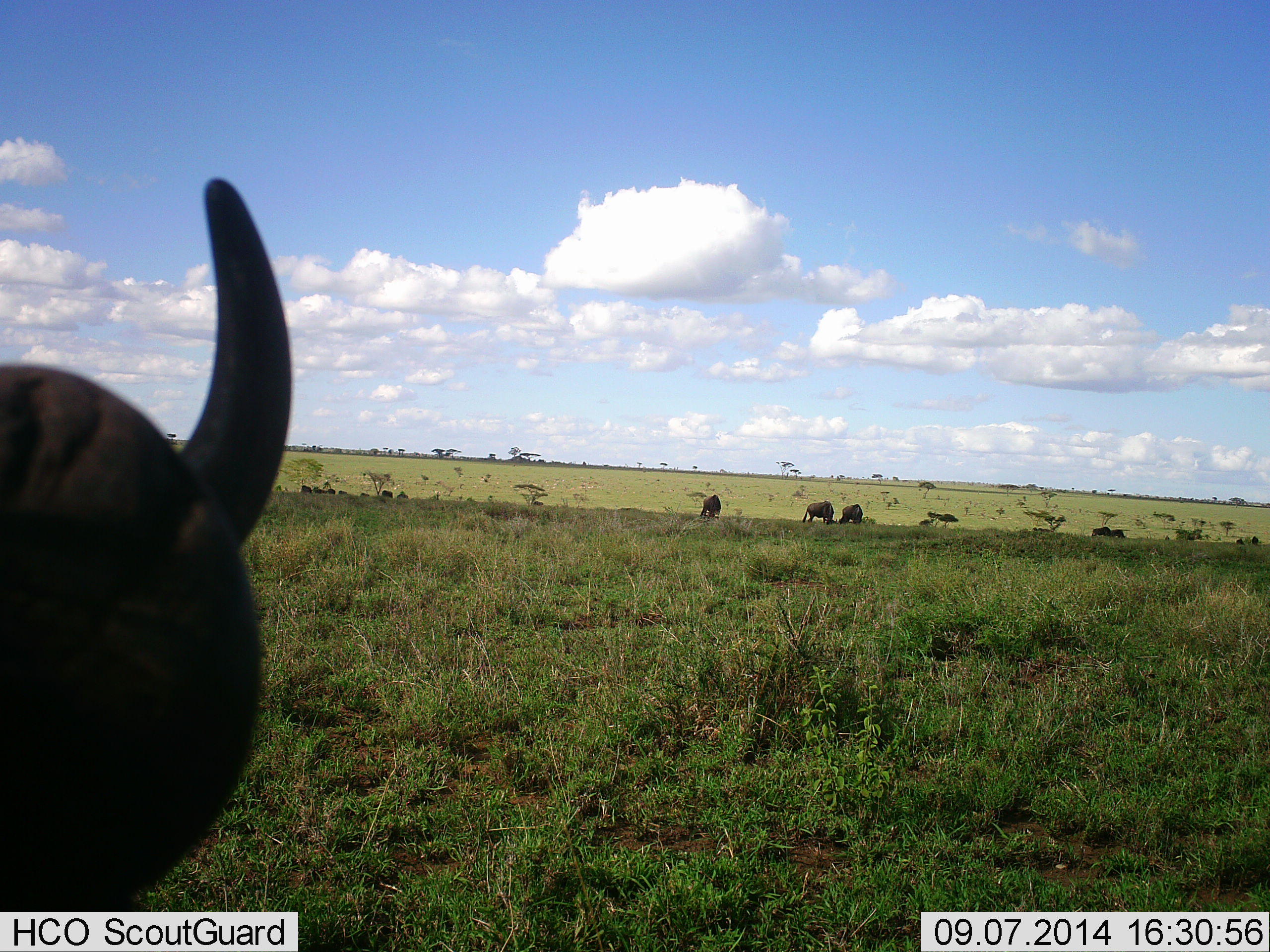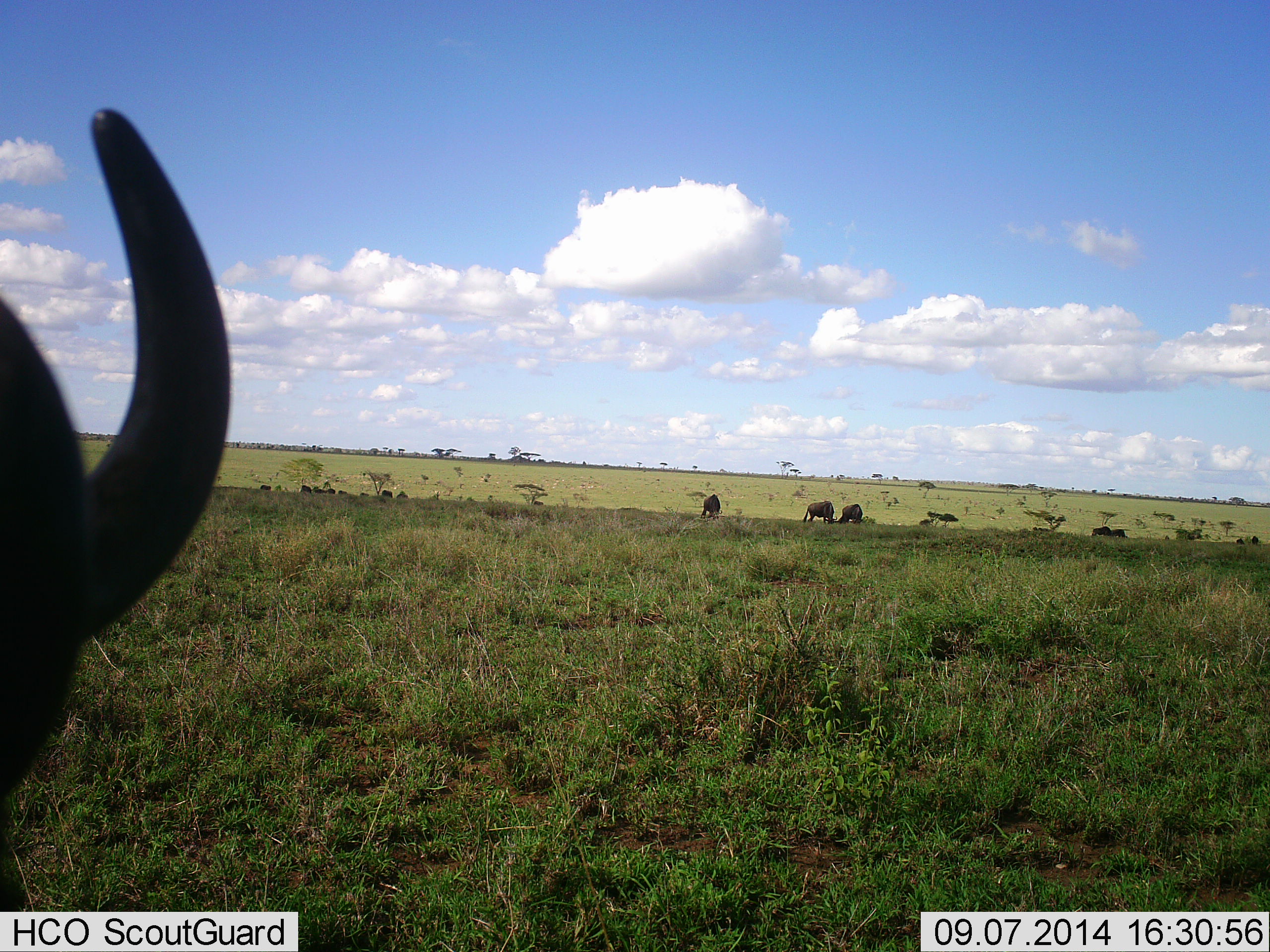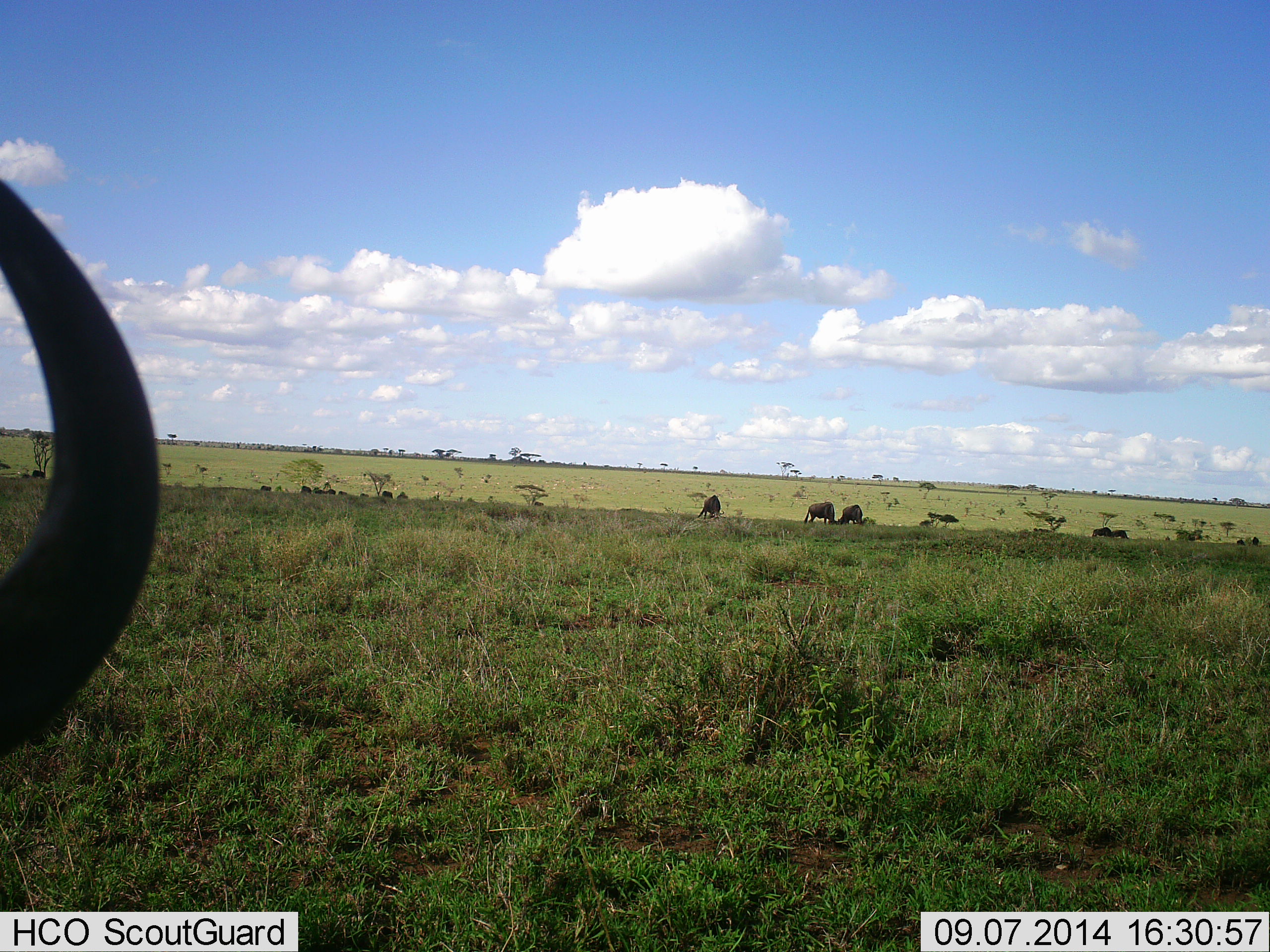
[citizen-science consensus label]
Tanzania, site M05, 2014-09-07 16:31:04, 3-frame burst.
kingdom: Animalia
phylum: Chordata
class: Mammalia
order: Artiodactyla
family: Bovidae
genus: Connochaetes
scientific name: Connochaetes taurinus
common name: blue wildebeest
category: wildebeest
Wildebeest (blue wildebeest) (Connochaetes taurinus), count 11-50. Behavior (volunteer vote fractions): standing 55%, resting 0%, moving 27%, interacting 0%. Young present (vote fraction): 0%. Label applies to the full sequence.